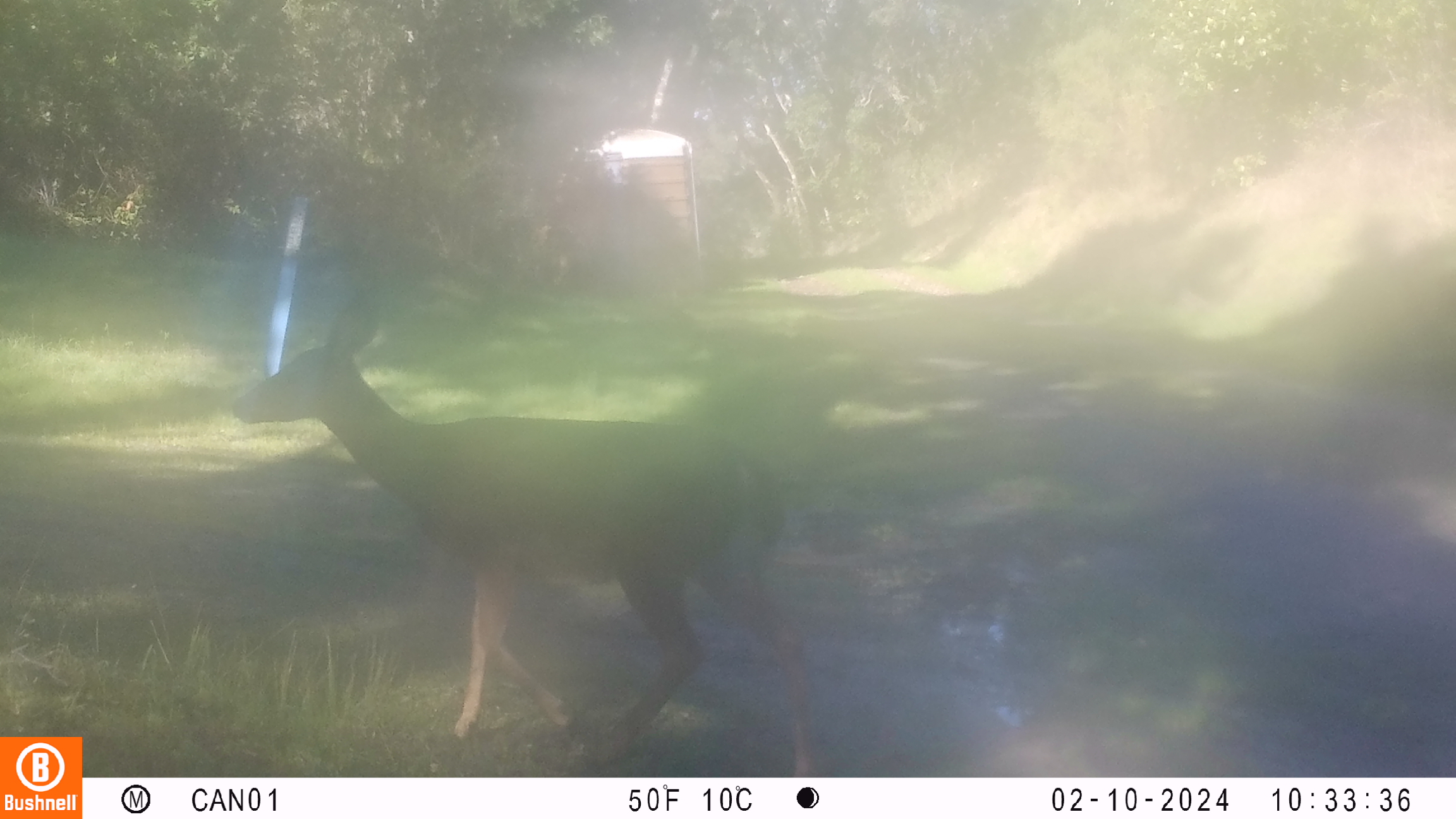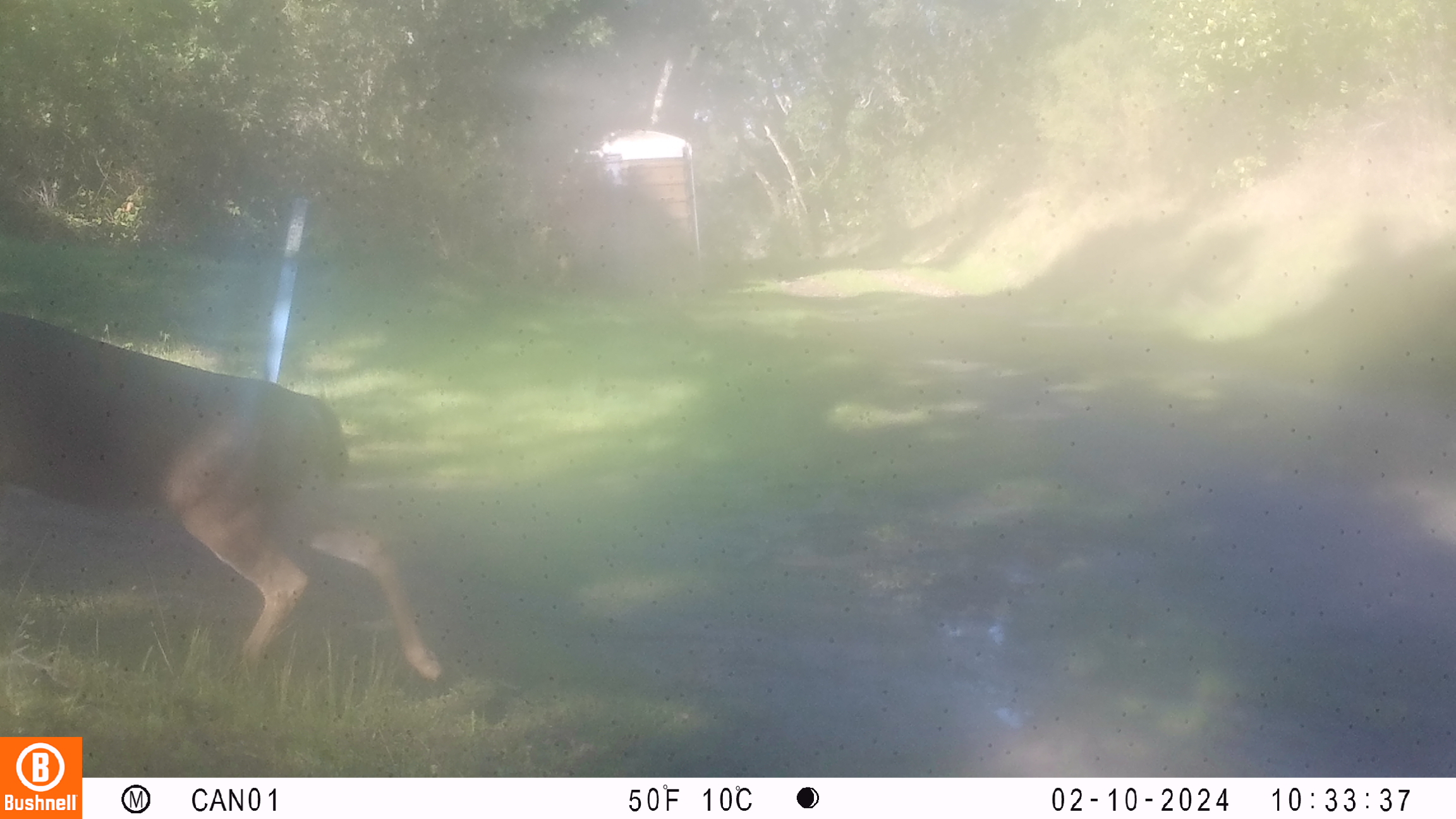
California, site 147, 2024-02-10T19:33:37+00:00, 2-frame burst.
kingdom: Animalia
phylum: Chordata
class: Mammalia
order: Artiodactyla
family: Cervidae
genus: Odocoileus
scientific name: Odocoileus hemionus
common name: mule deer